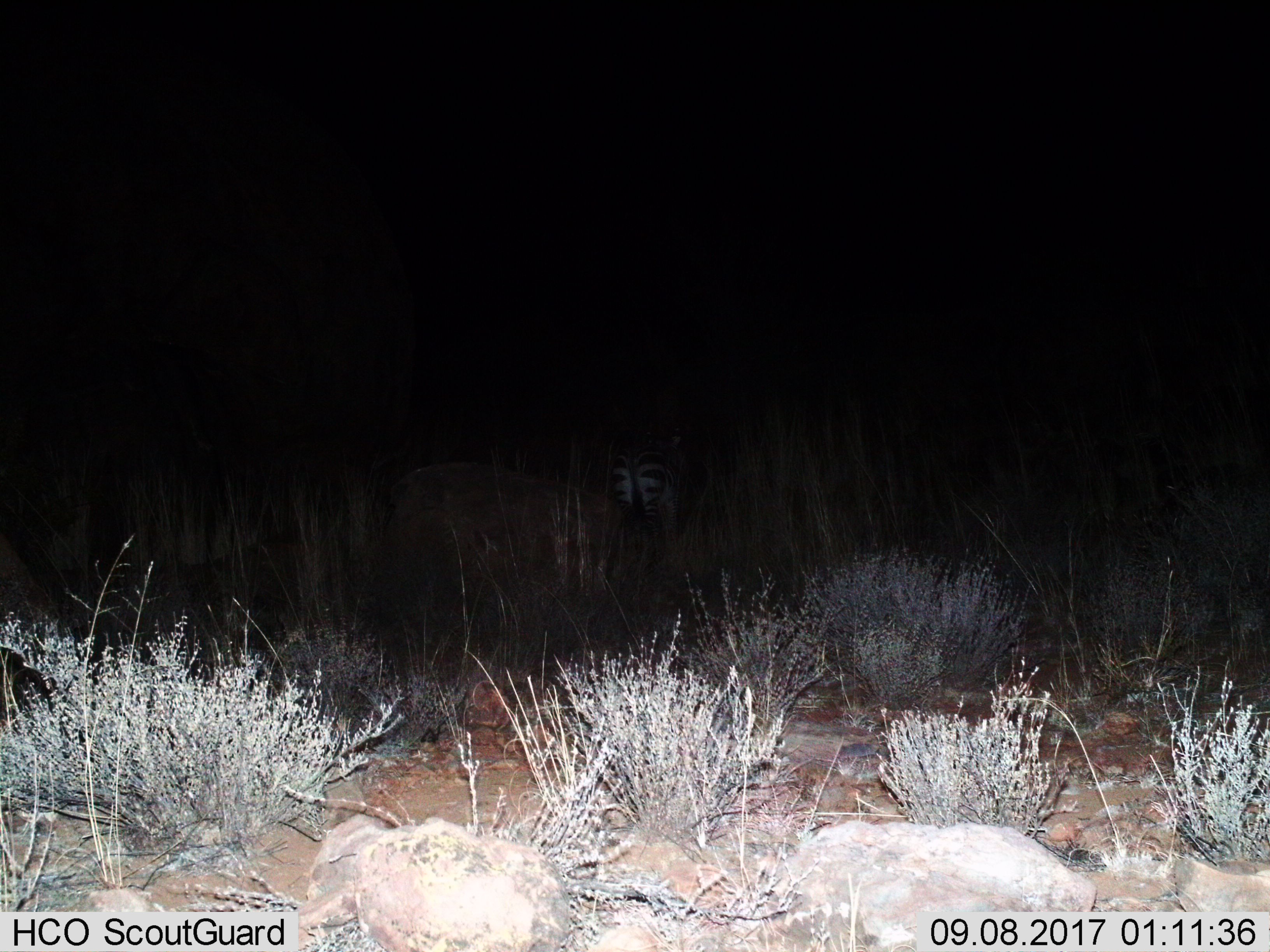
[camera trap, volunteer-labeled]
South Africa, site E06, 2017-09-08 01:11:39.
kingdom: Animalia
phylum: Chordata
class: Mammalia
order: Perissodactyla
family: Equidae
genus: Equus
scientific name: Equus zebra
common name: mountain zebra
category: zebramountain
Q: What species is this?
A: Zebramountain (mountain zebra) (Equus zebra).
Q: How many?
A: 1.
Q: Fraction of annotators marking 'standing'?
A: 83%.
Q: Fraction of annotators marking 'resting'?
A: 0%.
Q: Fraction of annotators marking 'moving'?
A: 17%.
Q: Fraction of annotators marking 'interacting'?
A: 0%.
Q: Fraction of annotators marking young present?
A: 0%.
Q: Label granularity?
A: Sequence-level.